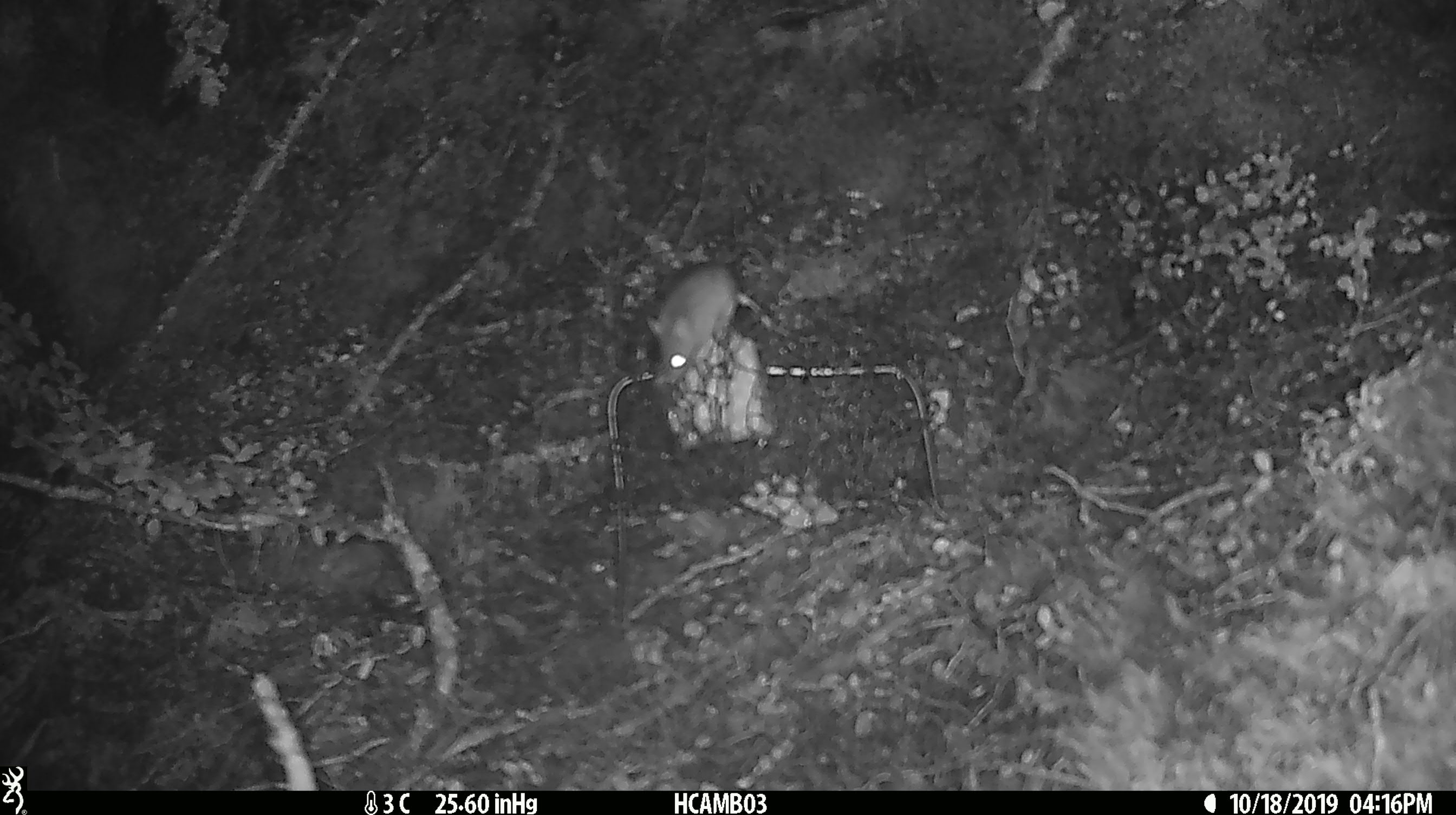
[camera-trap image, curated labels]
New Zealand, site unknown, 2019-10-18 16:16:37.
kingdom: Animalia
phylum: Chordata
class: Mammalia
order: Rodentia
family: Muridae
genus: Mus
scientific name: Mus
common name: mouse